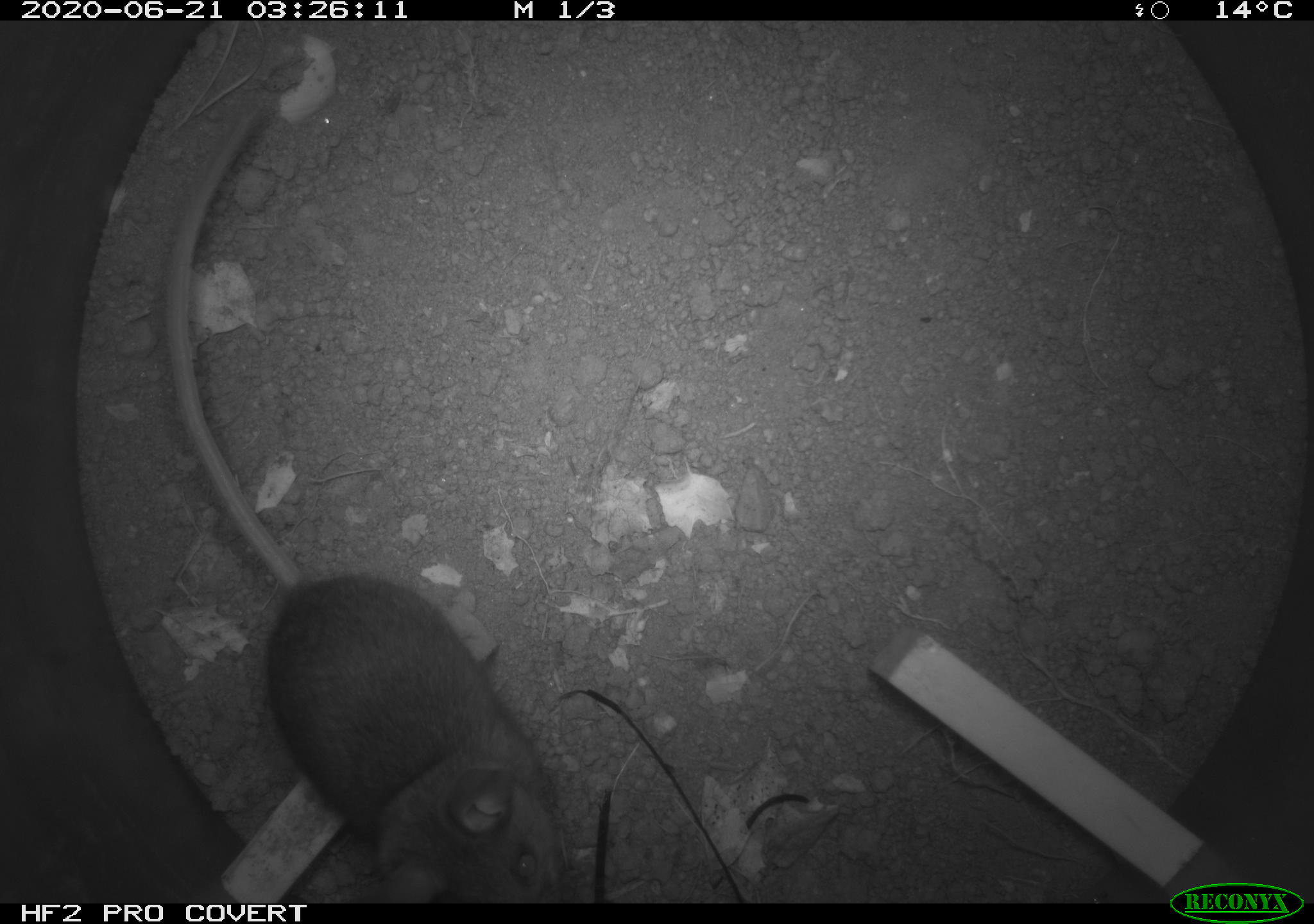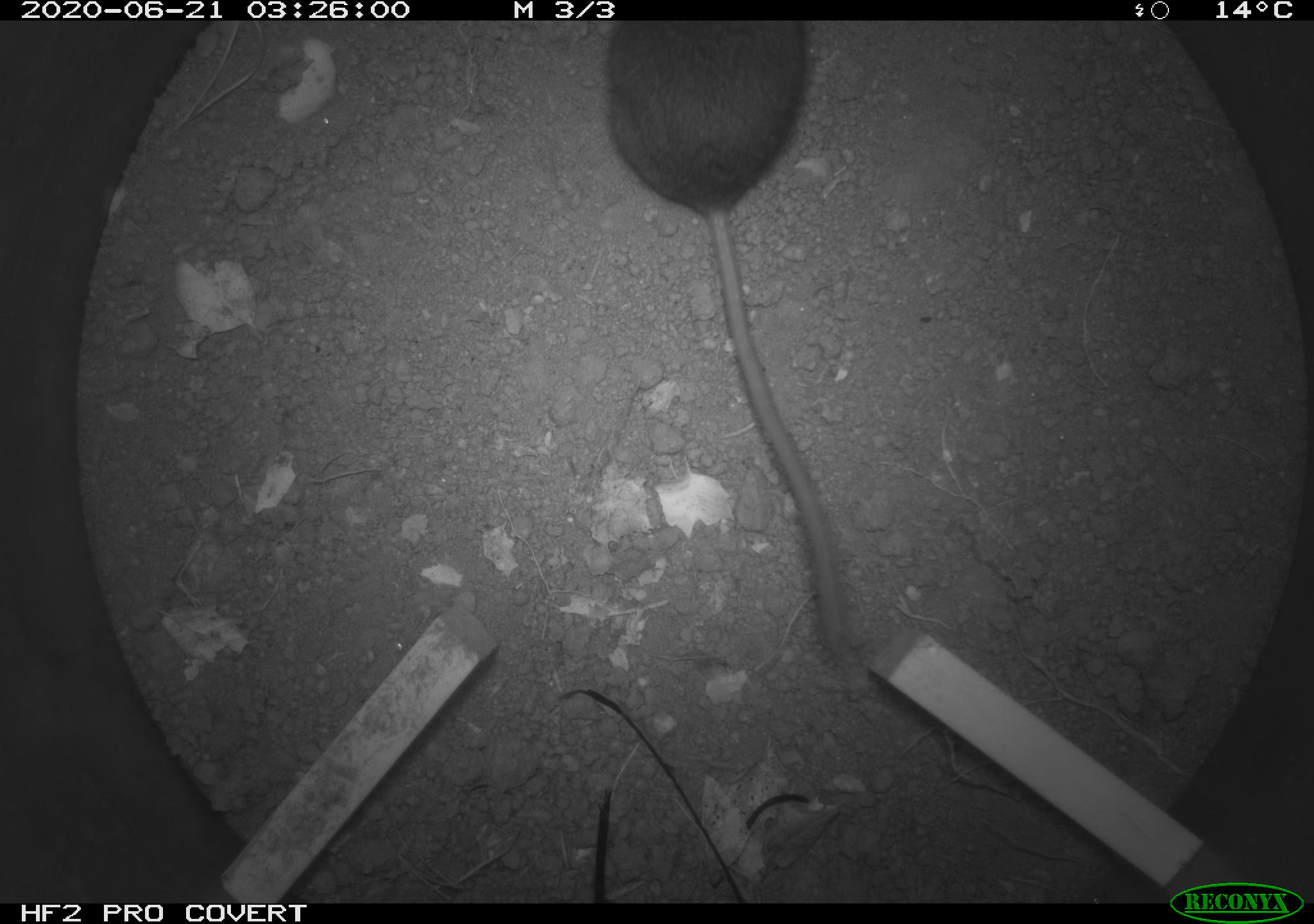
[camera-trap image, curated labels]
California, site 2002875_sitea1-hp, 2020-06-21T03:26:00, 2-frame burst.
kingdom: Animalia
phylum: Chordata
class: Mammalia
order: Rodentia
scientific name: Rodentia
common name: mouse species